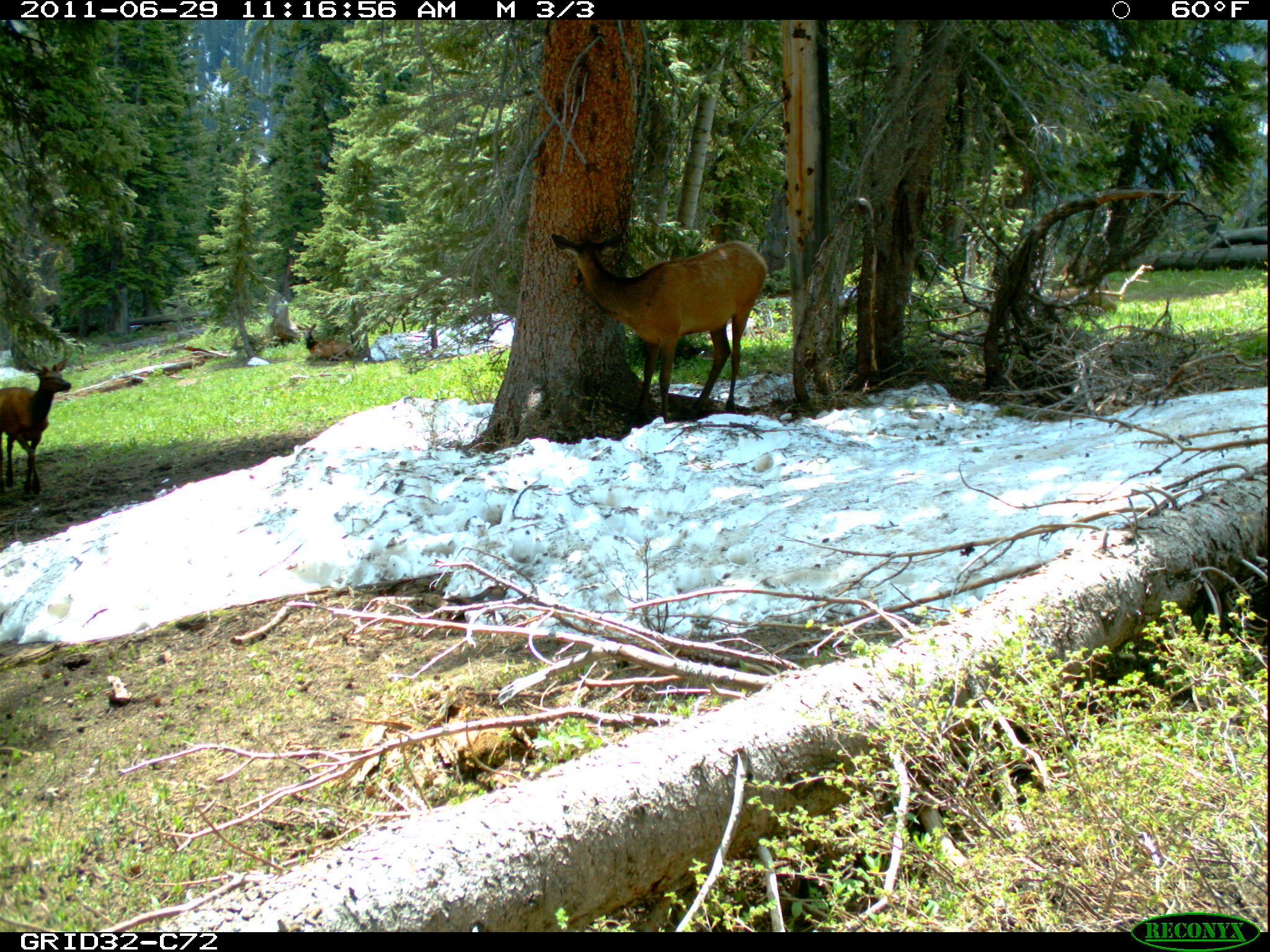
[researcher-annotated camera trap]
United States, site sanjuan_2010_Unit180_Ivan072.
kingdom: Animalia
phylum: Chordata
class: Mammalia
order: Artiodactyla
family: Cervidae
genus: Cervus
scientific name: Cervus elaphus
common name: red deer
Cervus elaphus (red deer).